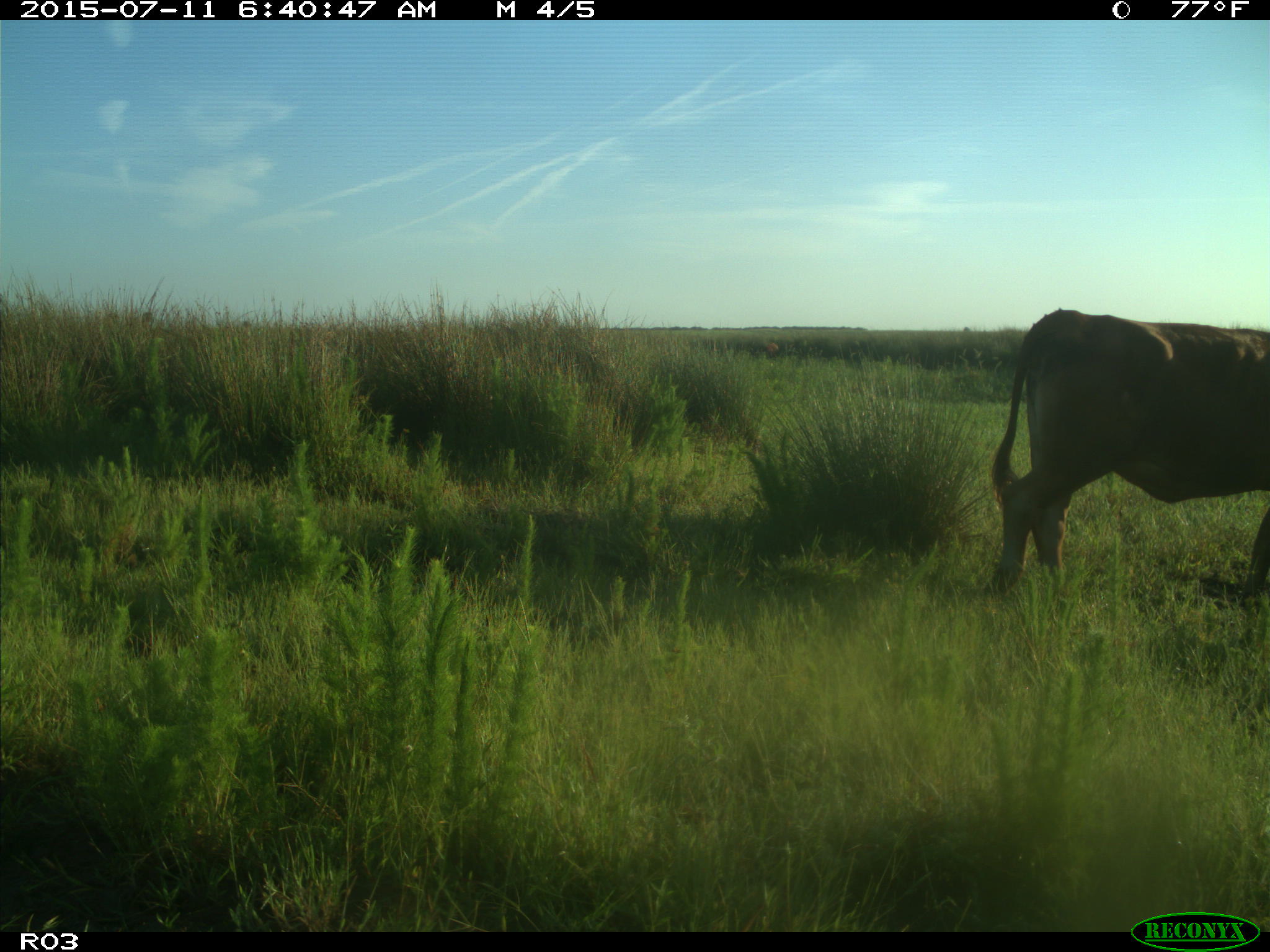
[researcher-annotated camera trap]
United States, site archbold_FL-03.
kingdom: Animalia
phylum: Chordata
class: Mammalia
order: Artiodactyla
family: Bovidae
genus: Bos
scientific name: Bos taurus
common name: domestic cow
Bos taurus (domestic cow).